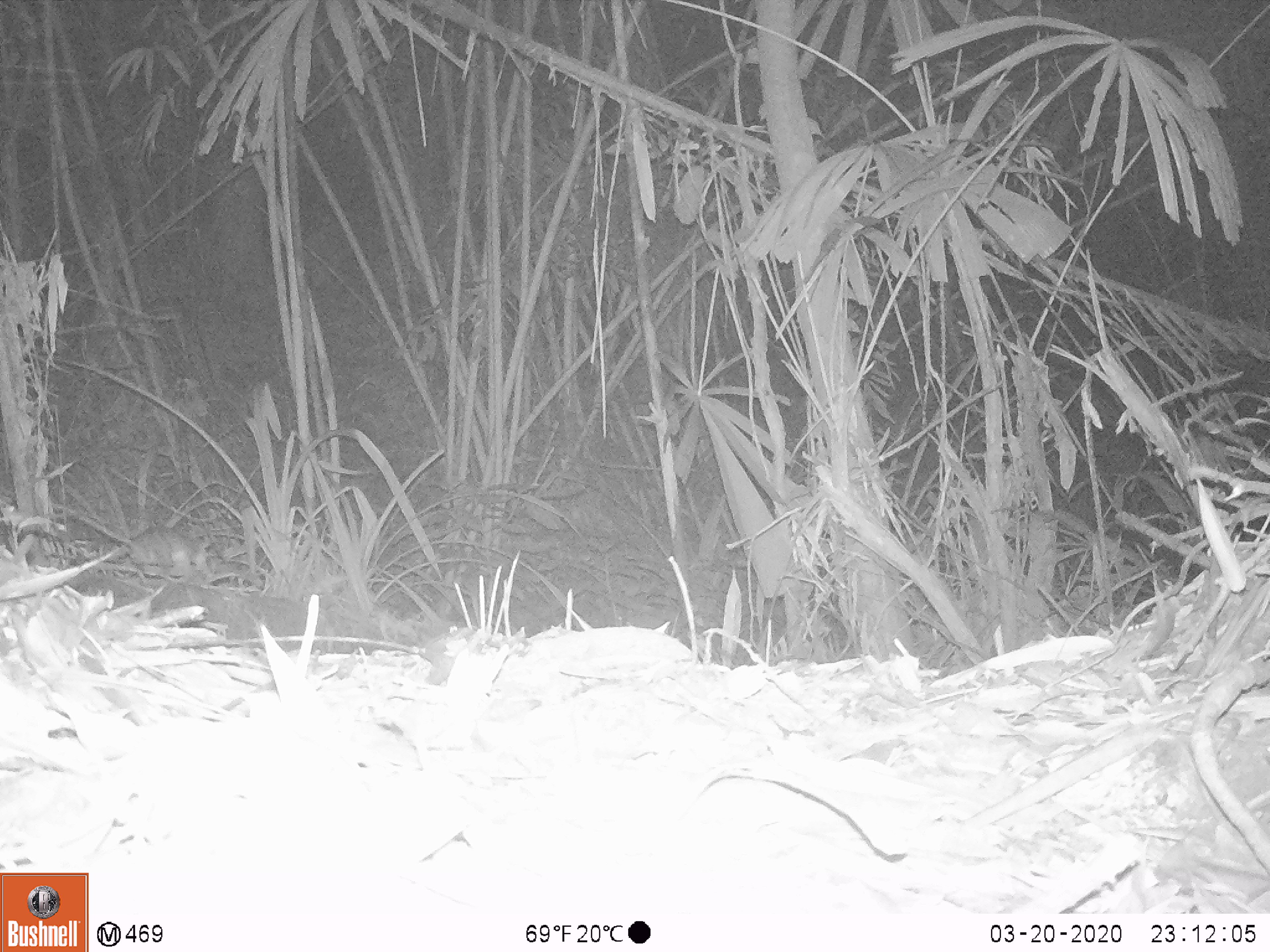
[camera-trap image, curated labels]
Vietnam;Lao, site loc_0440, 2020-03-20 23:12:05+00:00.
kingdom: Animalia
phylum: Chordata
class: Mammalia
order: Rodentia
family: Muridae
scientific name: Muridae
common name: old-world mice and rats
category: unidentified murid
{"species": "unidentified murid (old-world mice and rats) (Muridae)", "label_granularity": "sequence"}